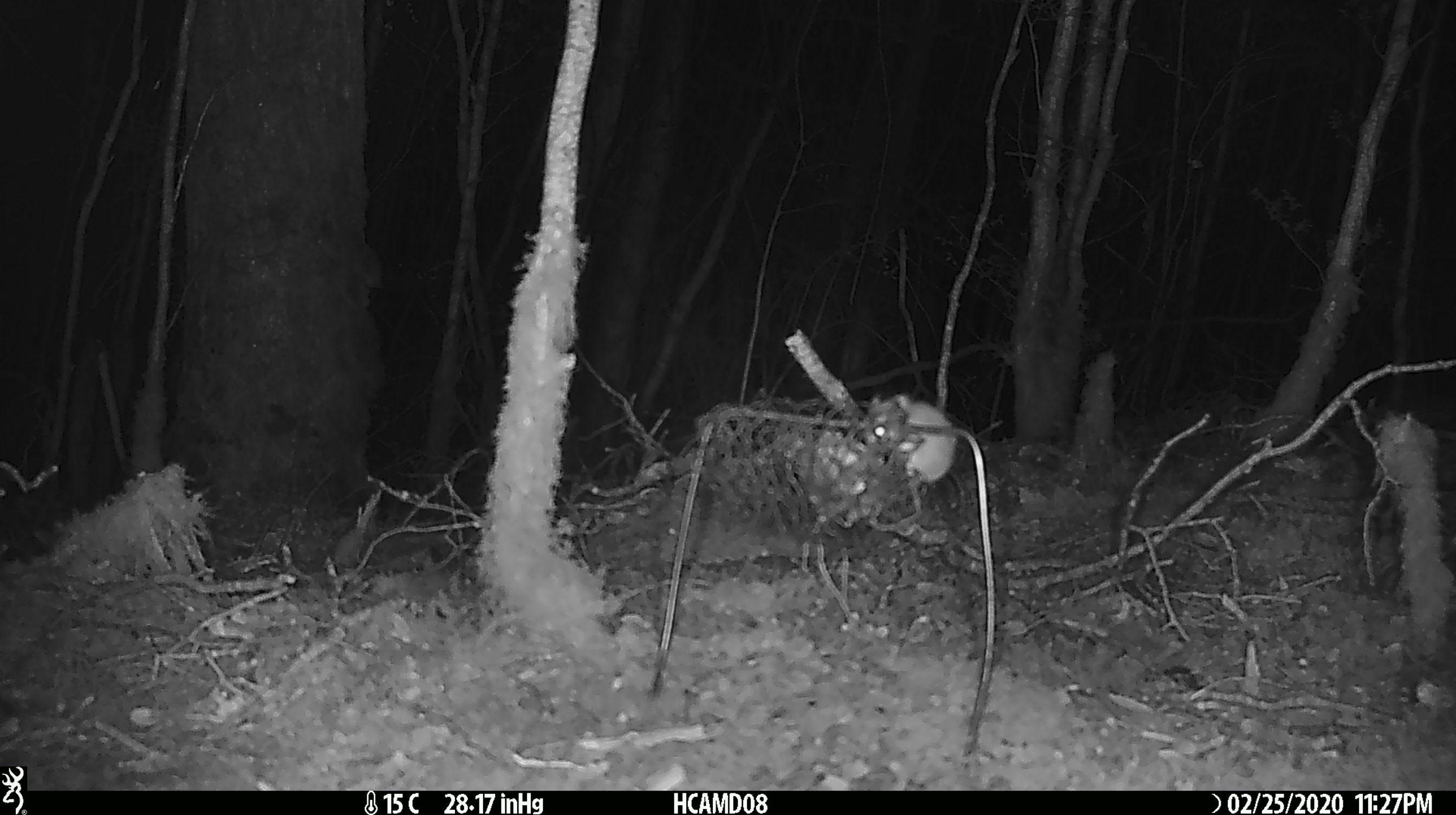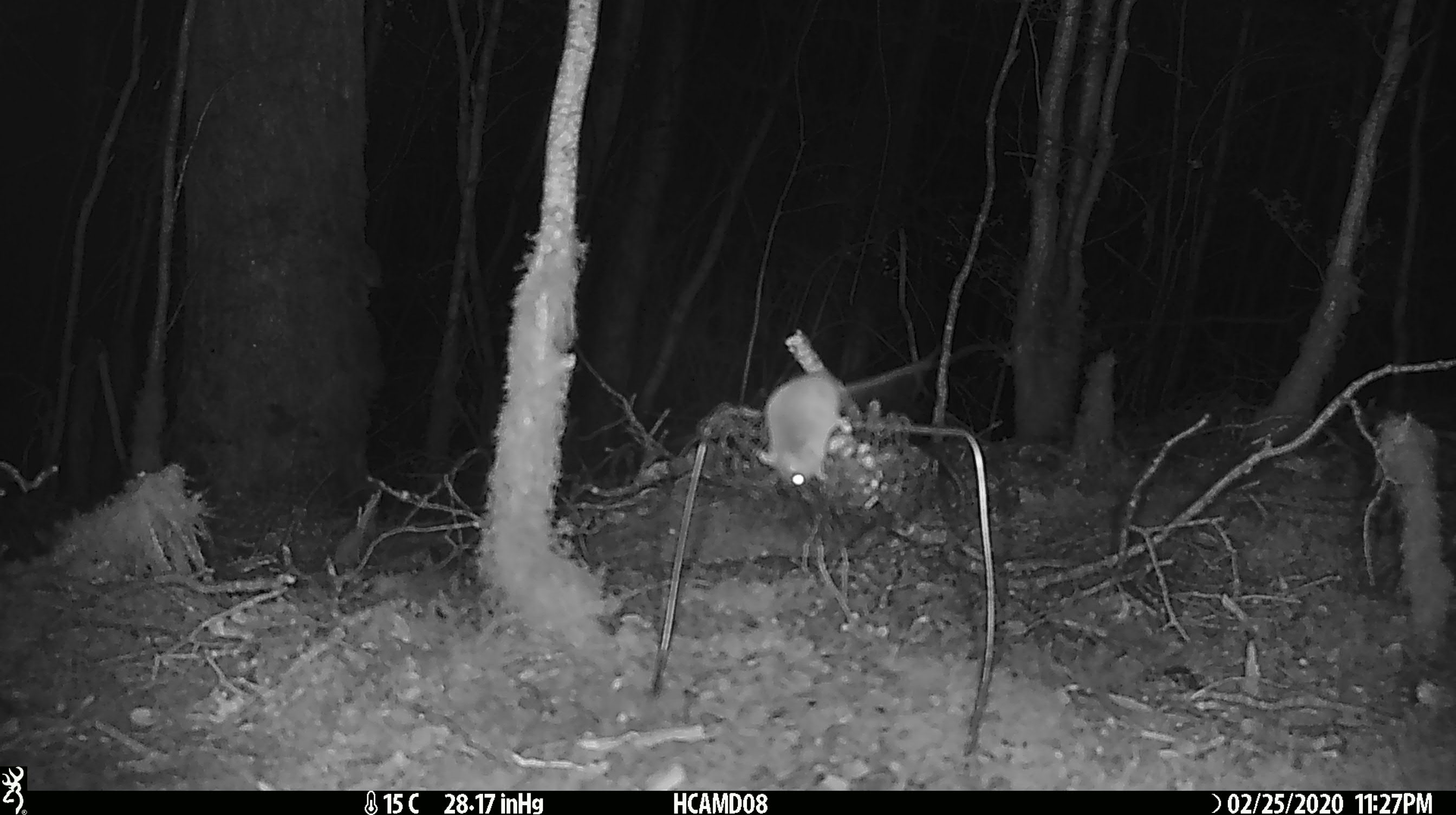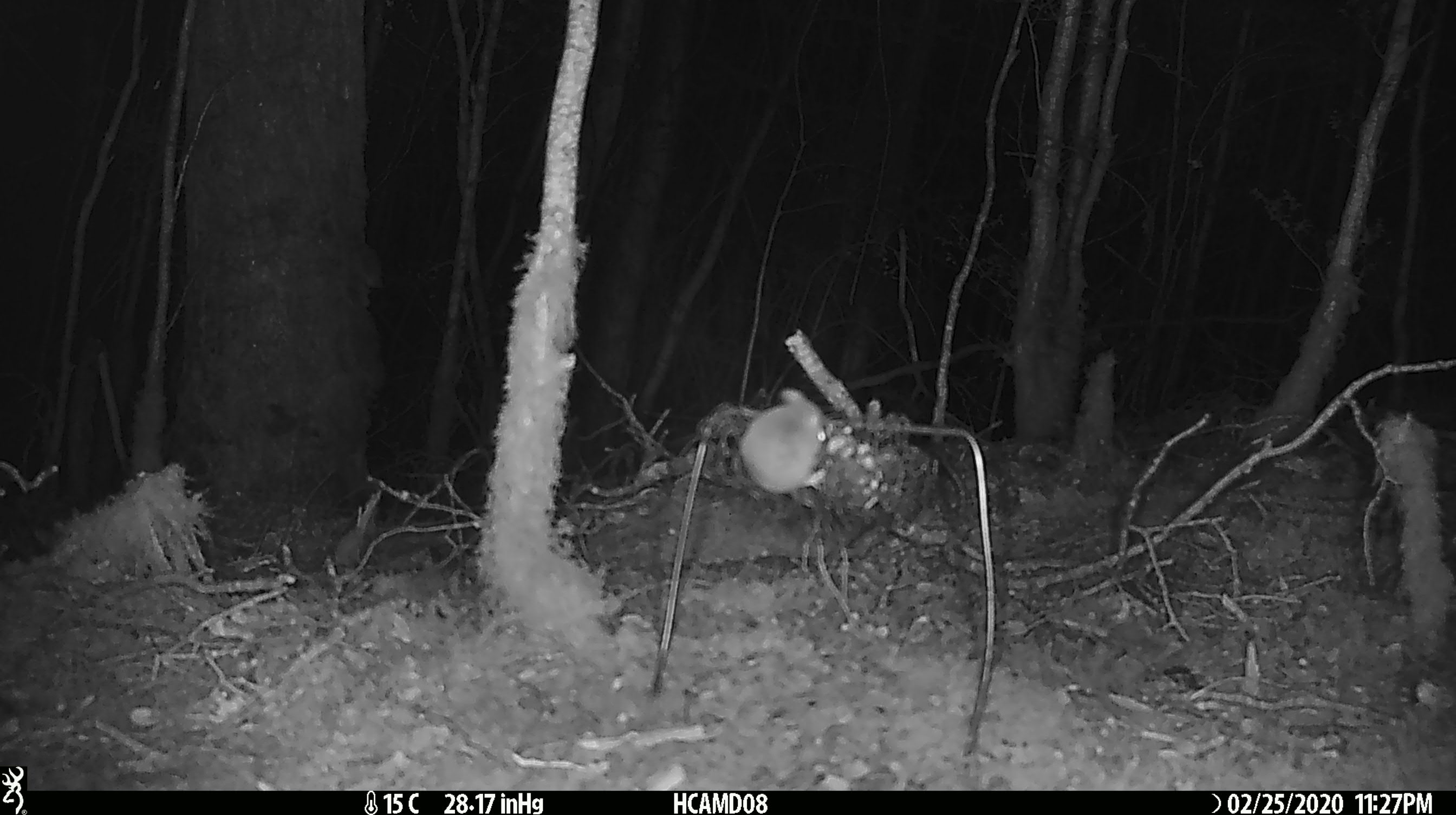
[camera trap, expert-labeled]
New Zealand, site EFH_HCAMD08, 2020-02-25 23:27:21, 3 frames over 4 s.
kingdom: Animalia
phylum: Chordata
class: Mammalia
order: Rodentia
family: Muridae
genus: Mus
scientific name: Mus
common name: mouse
Mouse (Mus).